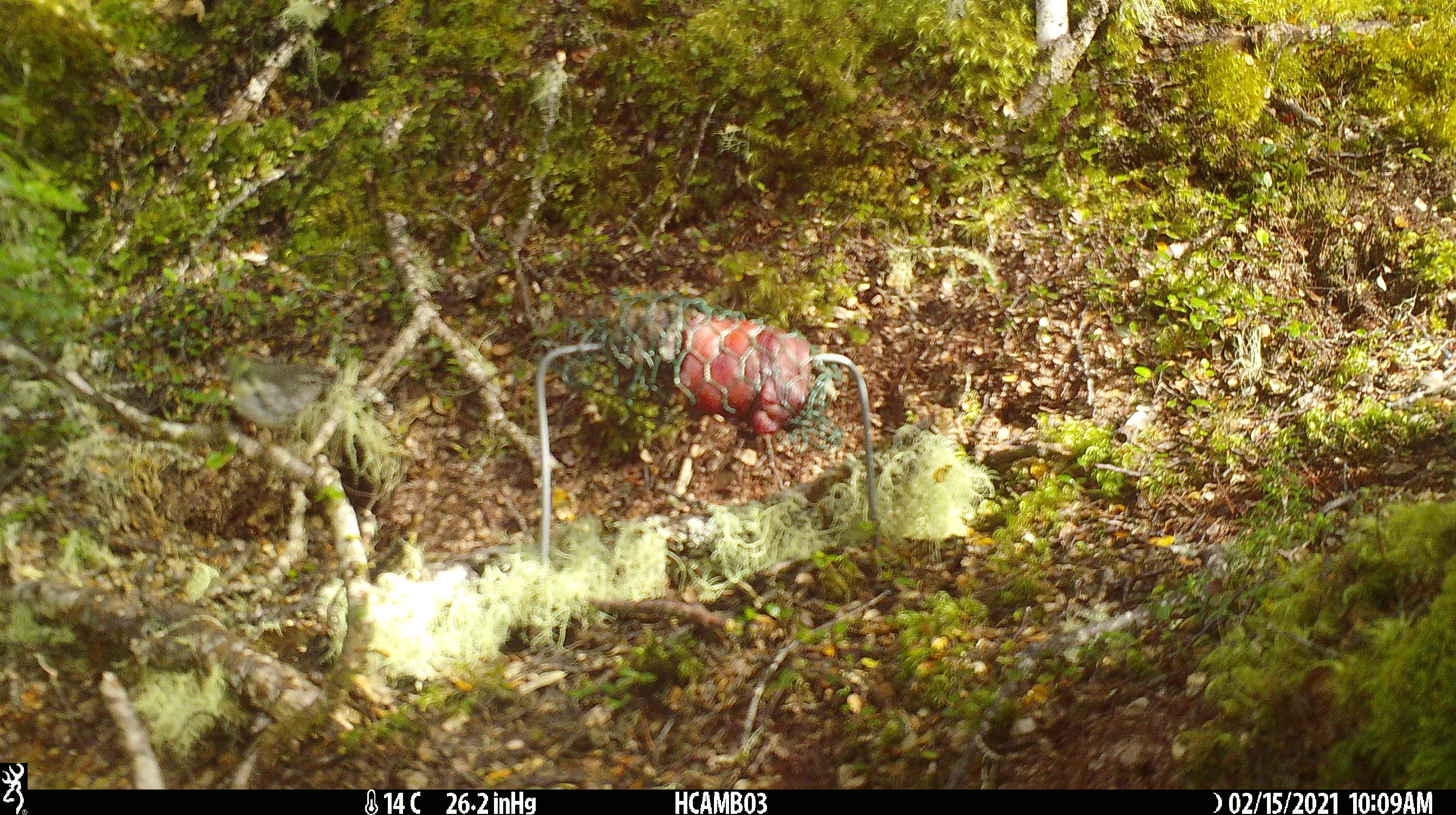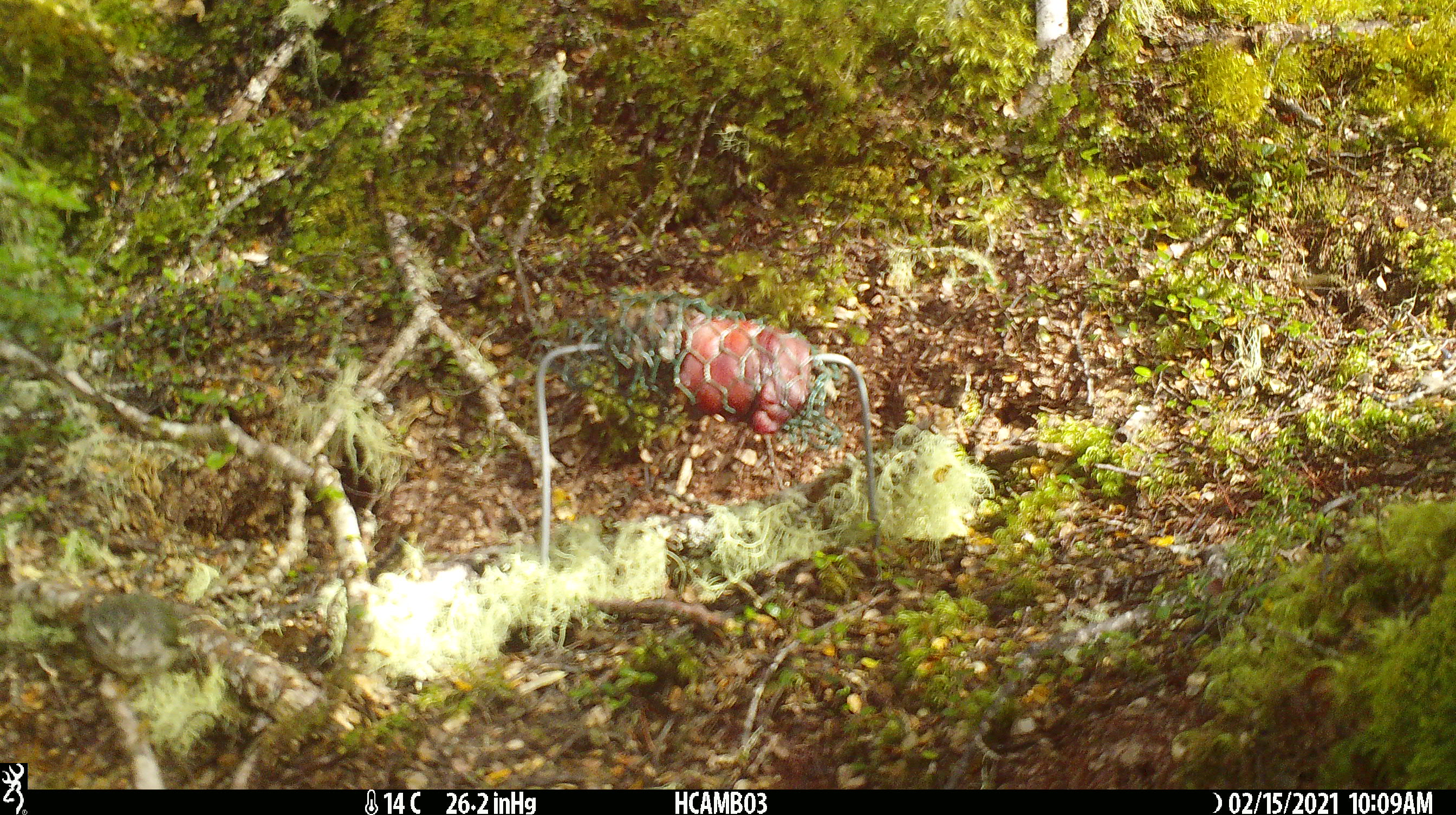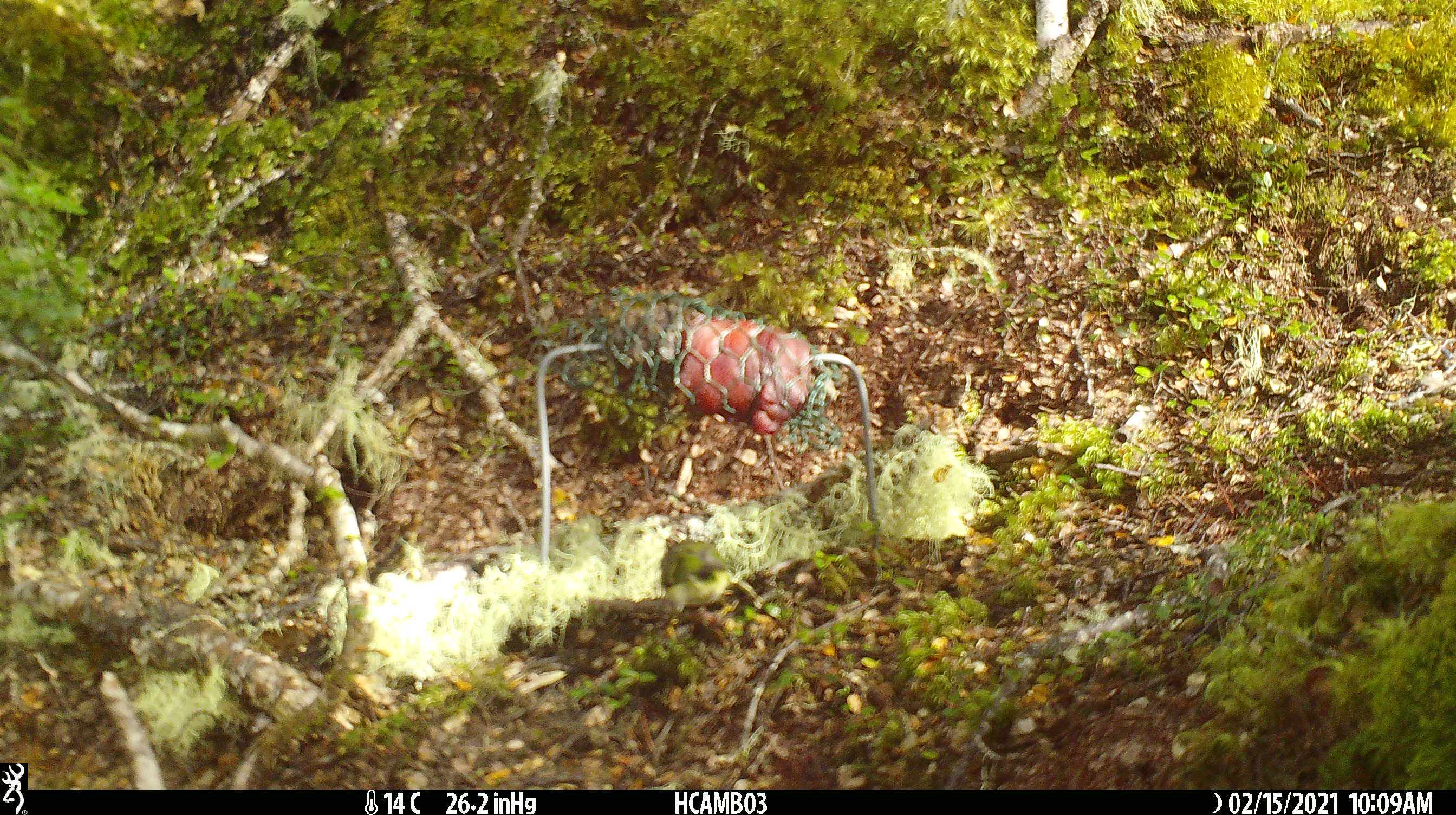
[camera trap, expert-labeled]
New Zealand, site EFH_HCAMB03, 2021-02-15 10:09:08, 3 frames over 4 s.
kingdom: Animalia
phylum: Chordata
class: Aves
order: Passeriformes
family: Acanthisittidae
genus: Acanthisitta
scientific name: Acanthisitta chloris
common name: rifleman